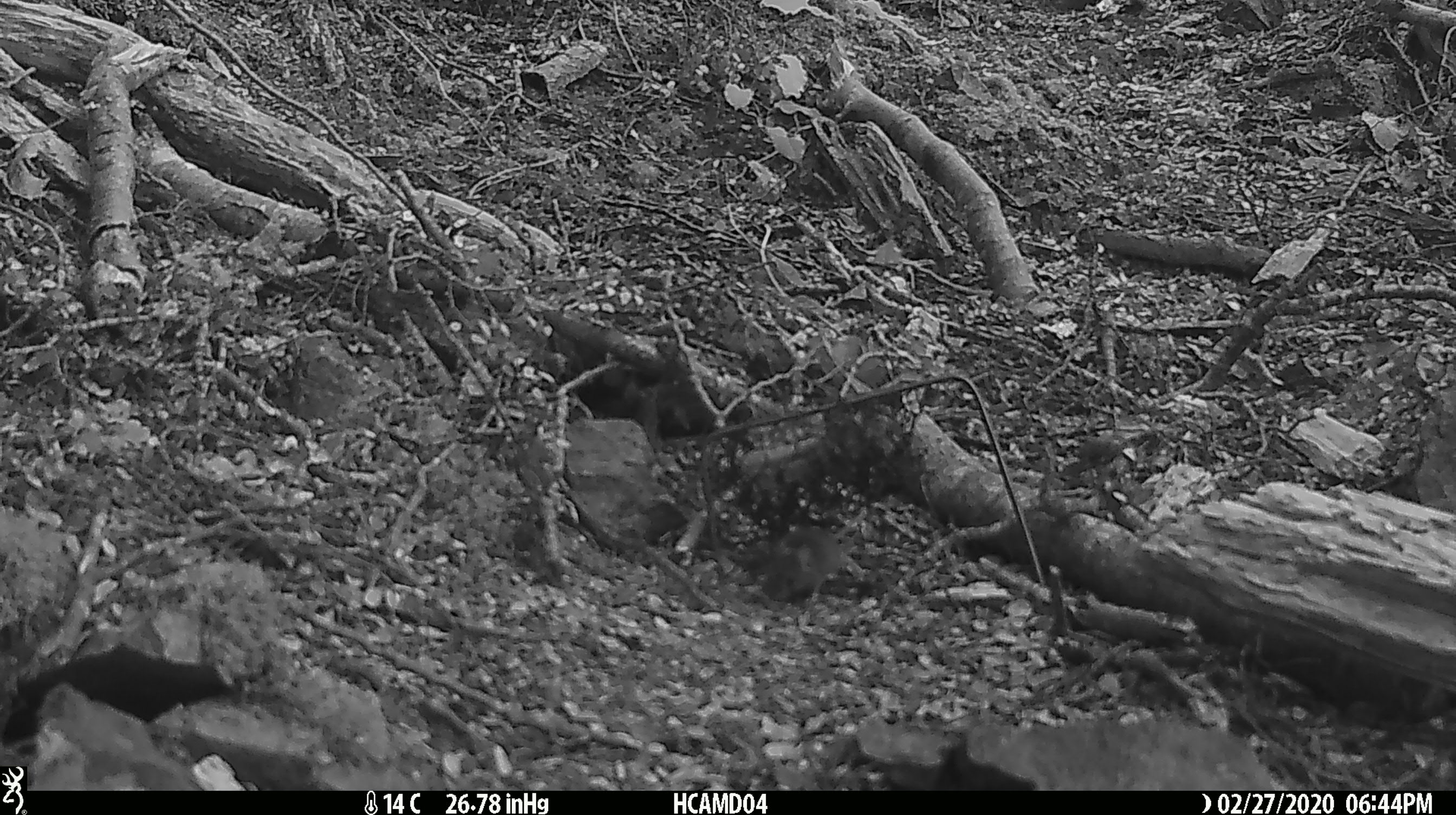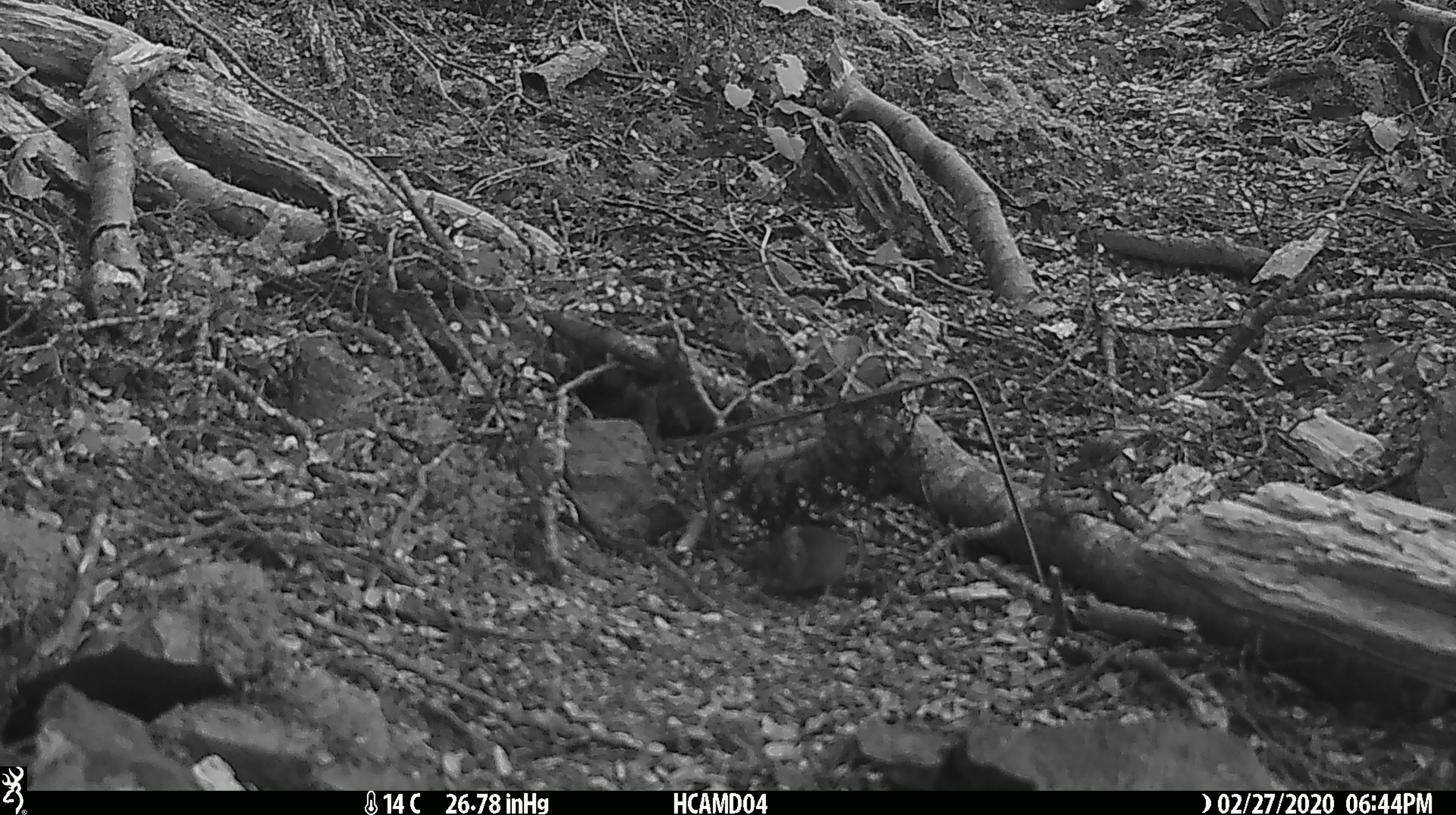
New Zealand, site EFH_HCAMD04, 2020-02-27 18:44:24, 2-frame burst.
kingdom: Animalia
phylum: Chordata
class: Mammalia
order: Rodentia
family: Muridae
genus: Mus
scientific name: Mus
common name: mouse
Mouse (Mus).